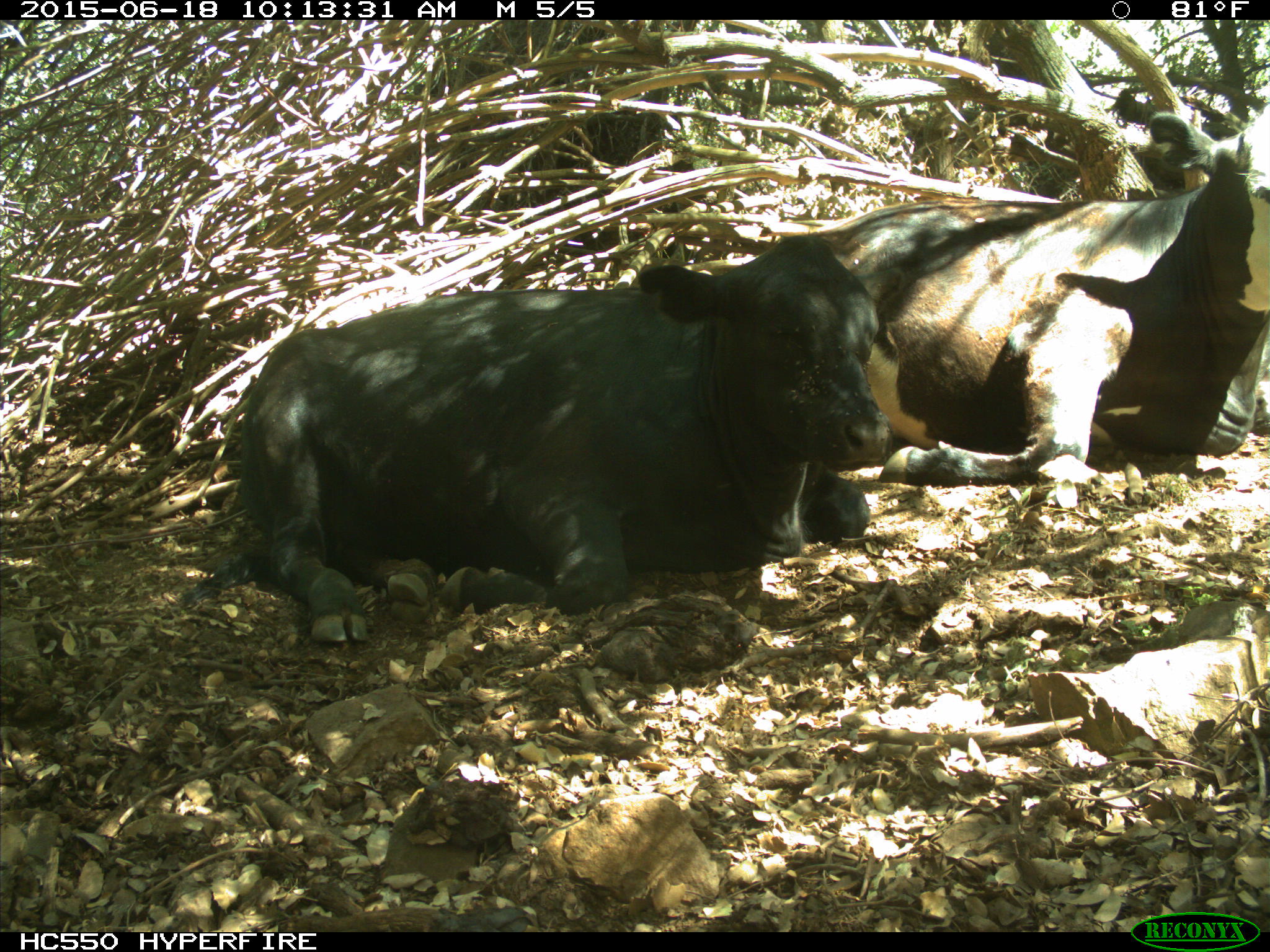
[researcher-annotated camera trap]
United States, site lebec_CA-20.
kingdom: Animalia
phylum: Chordata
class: Mammalia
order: Artiodactyla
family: Bovidae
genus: Bos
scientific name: Bos taurus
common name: domestic cow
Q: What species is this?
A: Bos taurus (domestic cow).